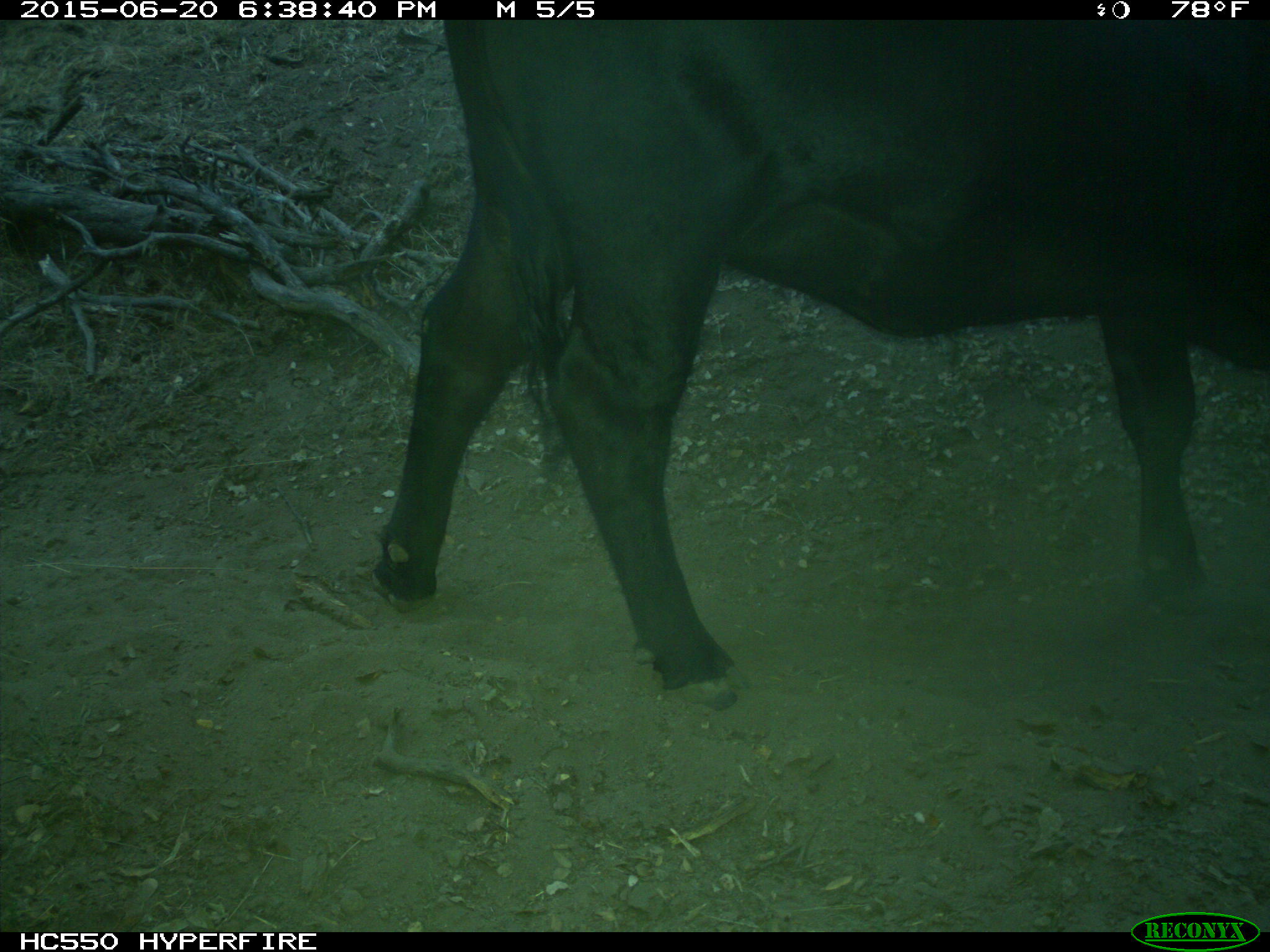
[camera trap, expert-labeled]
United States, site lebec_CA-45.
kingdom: Animalia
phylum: Chordata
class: Mammalia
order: Artiodactyla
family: Bovidae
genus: Bos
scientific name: Bos taurus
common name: domestic cow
Bos taurus (domestic cow).